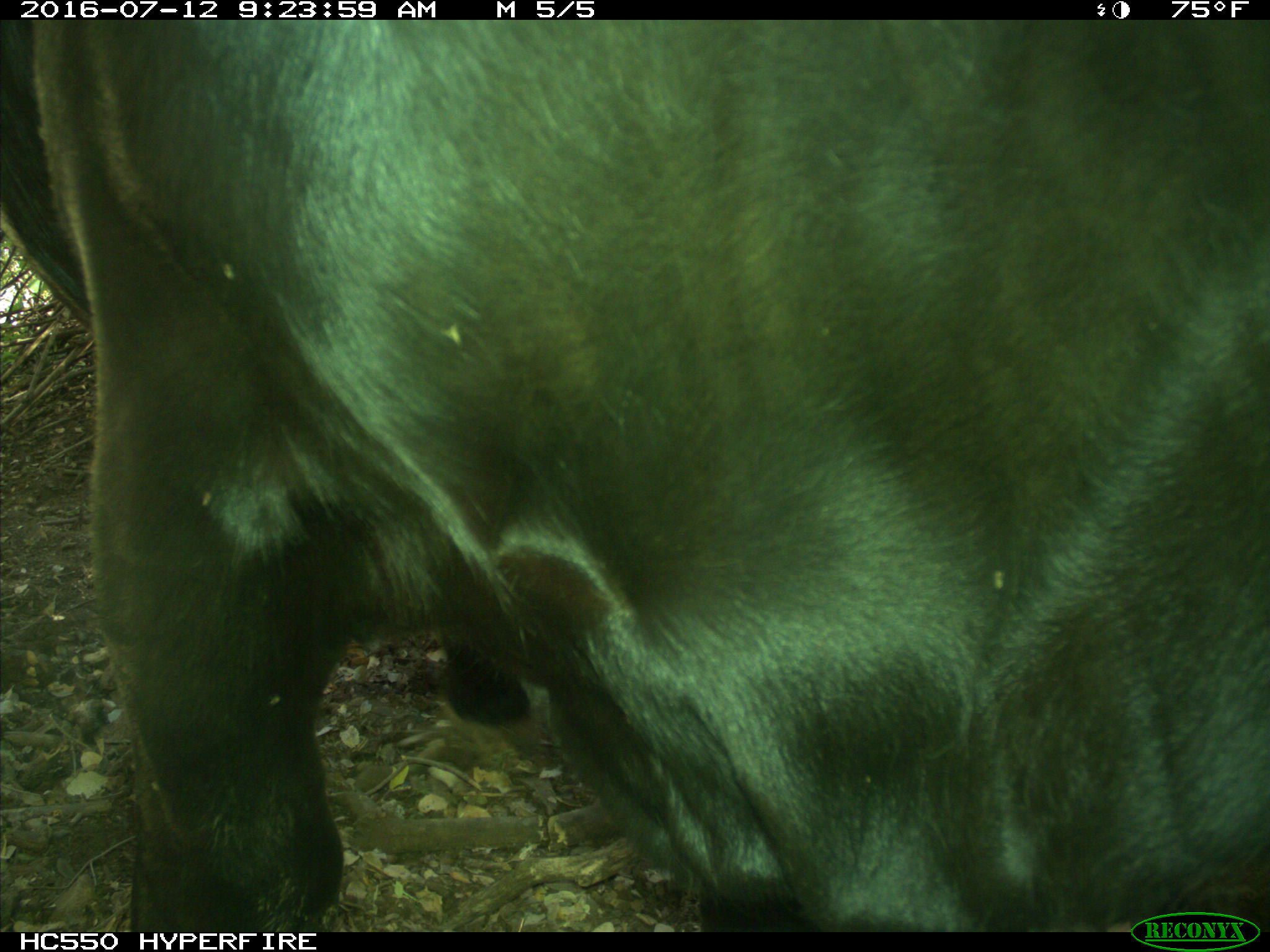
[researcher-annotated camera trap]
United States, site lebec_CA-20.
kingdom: Animalia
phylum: Chordata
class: Mammalia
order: Artiodactyla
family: Bovidae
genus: Bos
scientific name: Bos taurus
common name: domestic cow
Bos taurus (domestic cow).